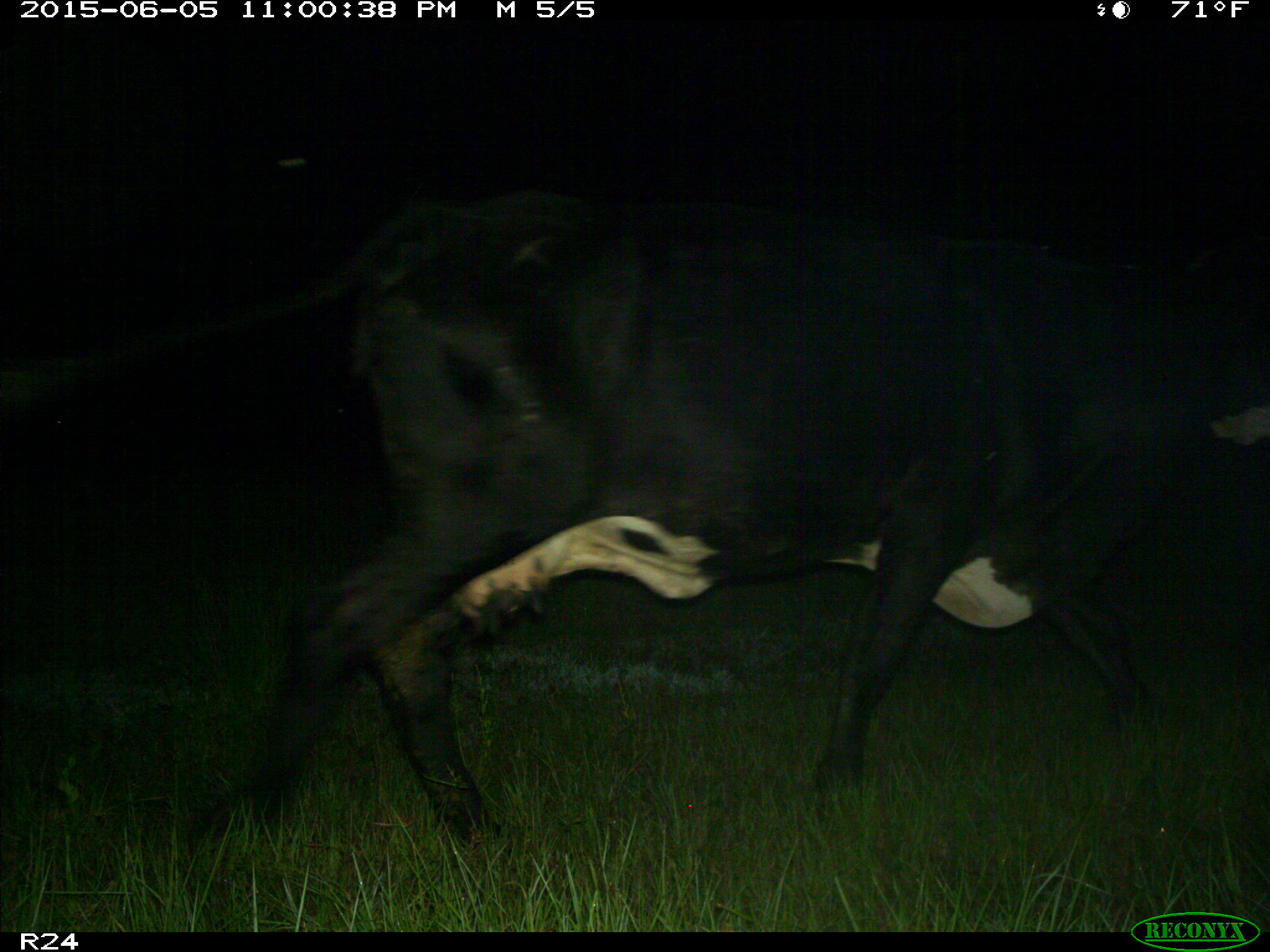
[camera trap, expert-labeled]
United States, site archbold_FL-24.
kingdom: Animalia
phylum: Chordata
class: Mammalia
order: Artiodactyla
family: Bovidae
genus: Bos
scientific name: Bos taurus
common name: domestic cow